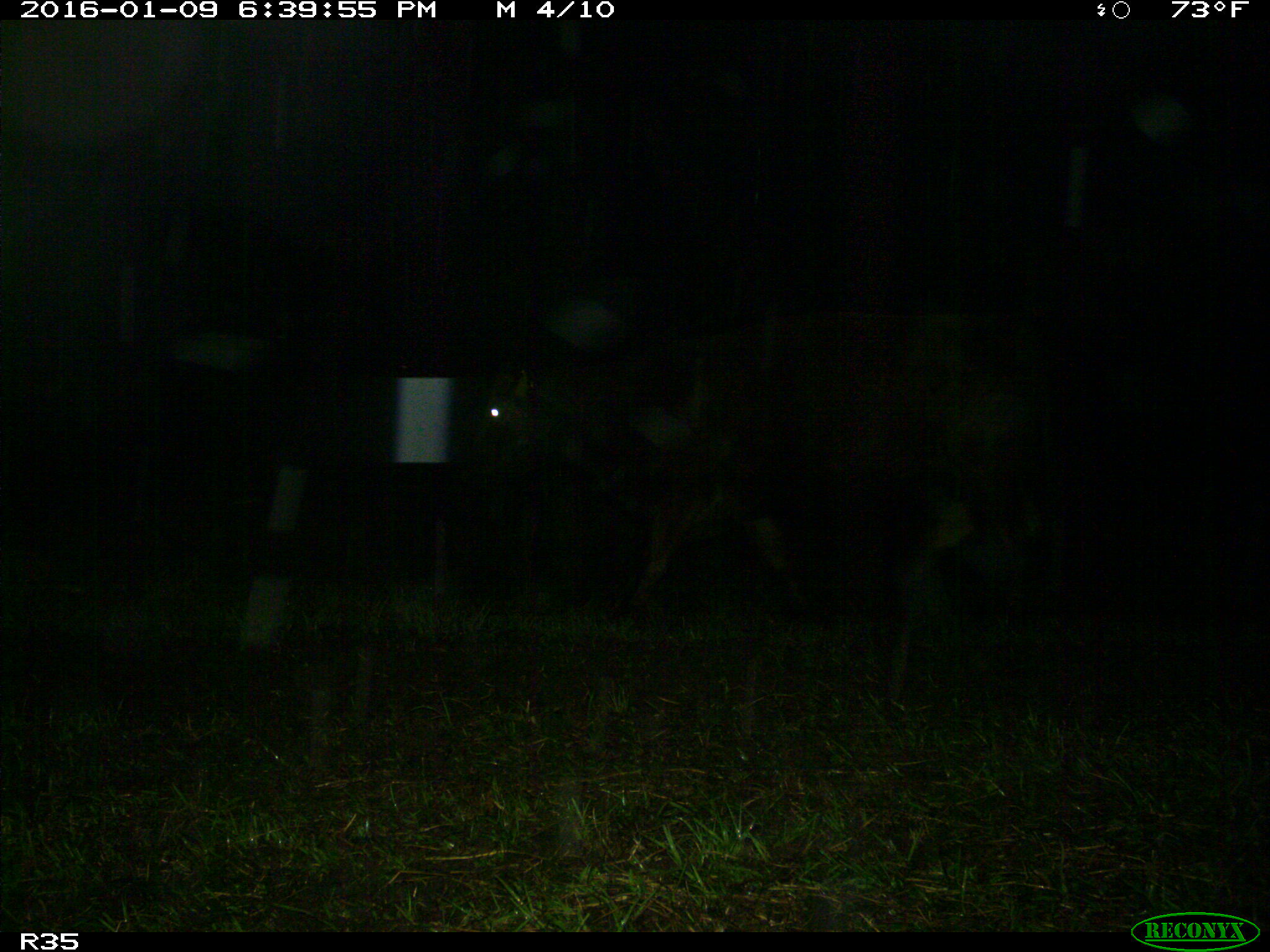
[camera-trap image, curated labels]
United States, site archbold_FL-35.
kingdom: Animalia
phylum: Chordata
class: Mammalia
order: Artiodactyla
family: Bovidae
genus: Bos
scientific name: Bos taurus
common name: domestic cow